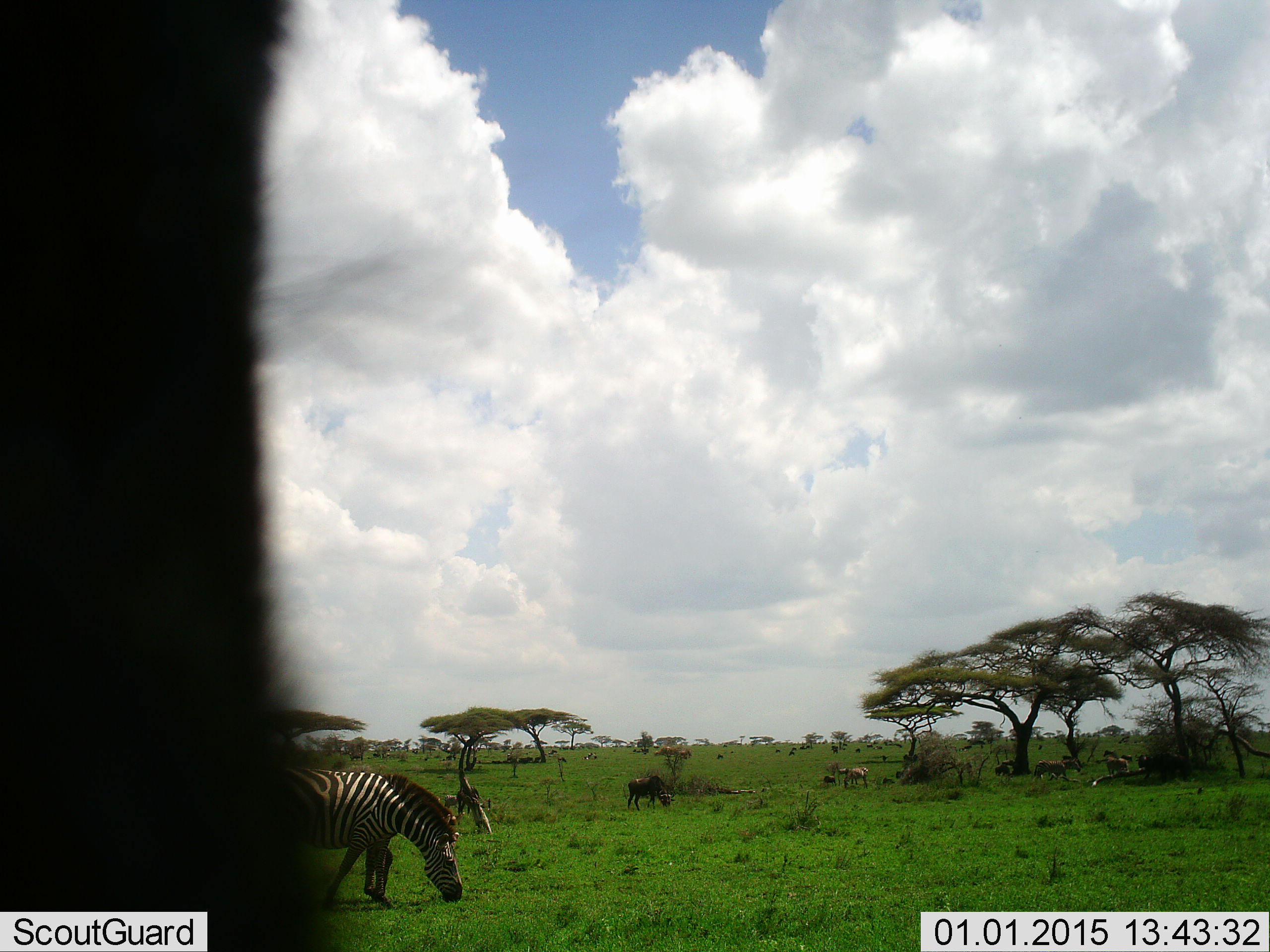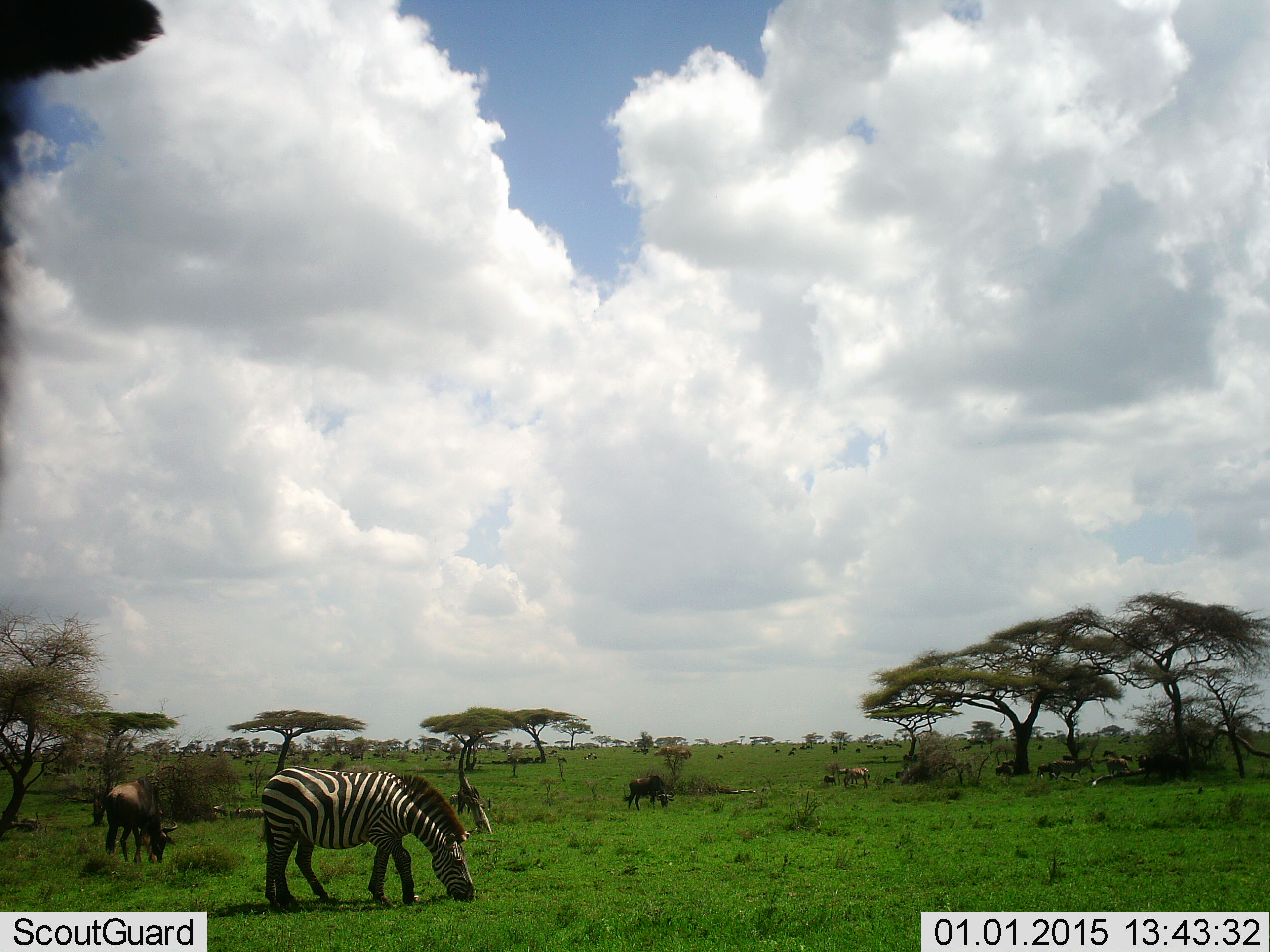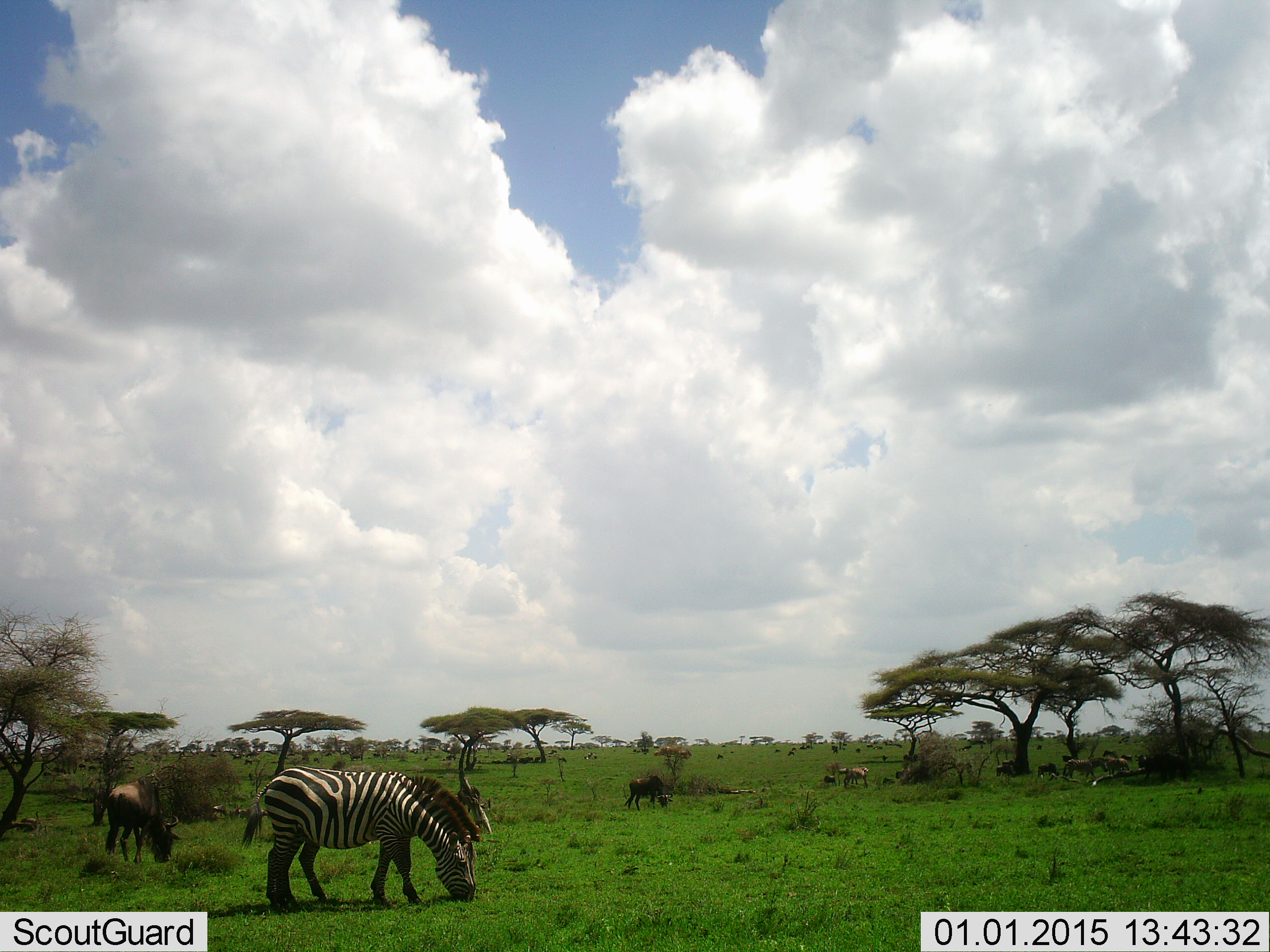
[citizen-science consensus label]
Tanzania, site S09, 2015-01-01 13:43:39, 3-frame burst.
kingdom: Animalia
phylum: Chordata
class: Mammalia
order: Artiodactyla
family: Bovidae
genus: Connochaetes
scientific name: Connochaetes taurinus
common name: blue wildebeest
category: wildebeest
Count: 4.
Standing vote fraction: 27%.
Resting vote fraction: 0%.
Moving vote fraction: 27%.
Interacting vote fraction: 0%.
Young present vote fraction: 0%.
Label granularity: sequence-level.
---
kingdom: Animalia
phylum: Chordata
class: Mammalia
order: Perissodactyla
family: Equidae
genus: Equus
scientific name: Equus quagga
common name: plains zebra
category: zebra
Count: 1.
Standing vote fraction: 20%.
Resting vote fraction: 0%.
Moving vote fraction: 13%.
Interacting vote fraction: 0%.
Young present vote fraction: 0%.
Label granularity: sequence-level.